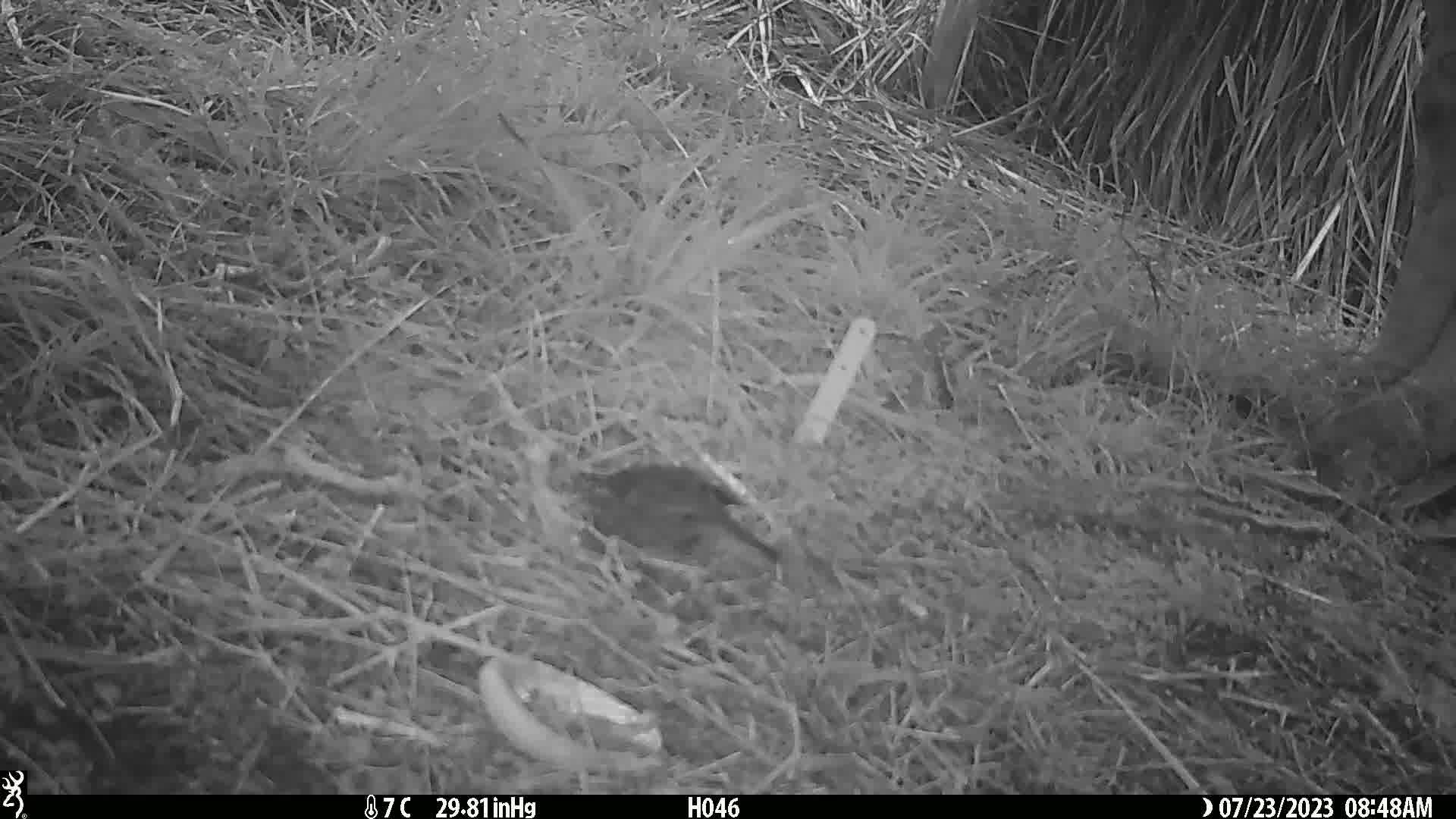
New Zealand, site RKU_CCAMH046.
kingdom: Animalia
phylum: Chordata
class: Aves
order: Passeriformes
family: Turdidae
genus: Turdus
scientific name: Turdus merula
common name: eurasian blackbird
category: blackbird